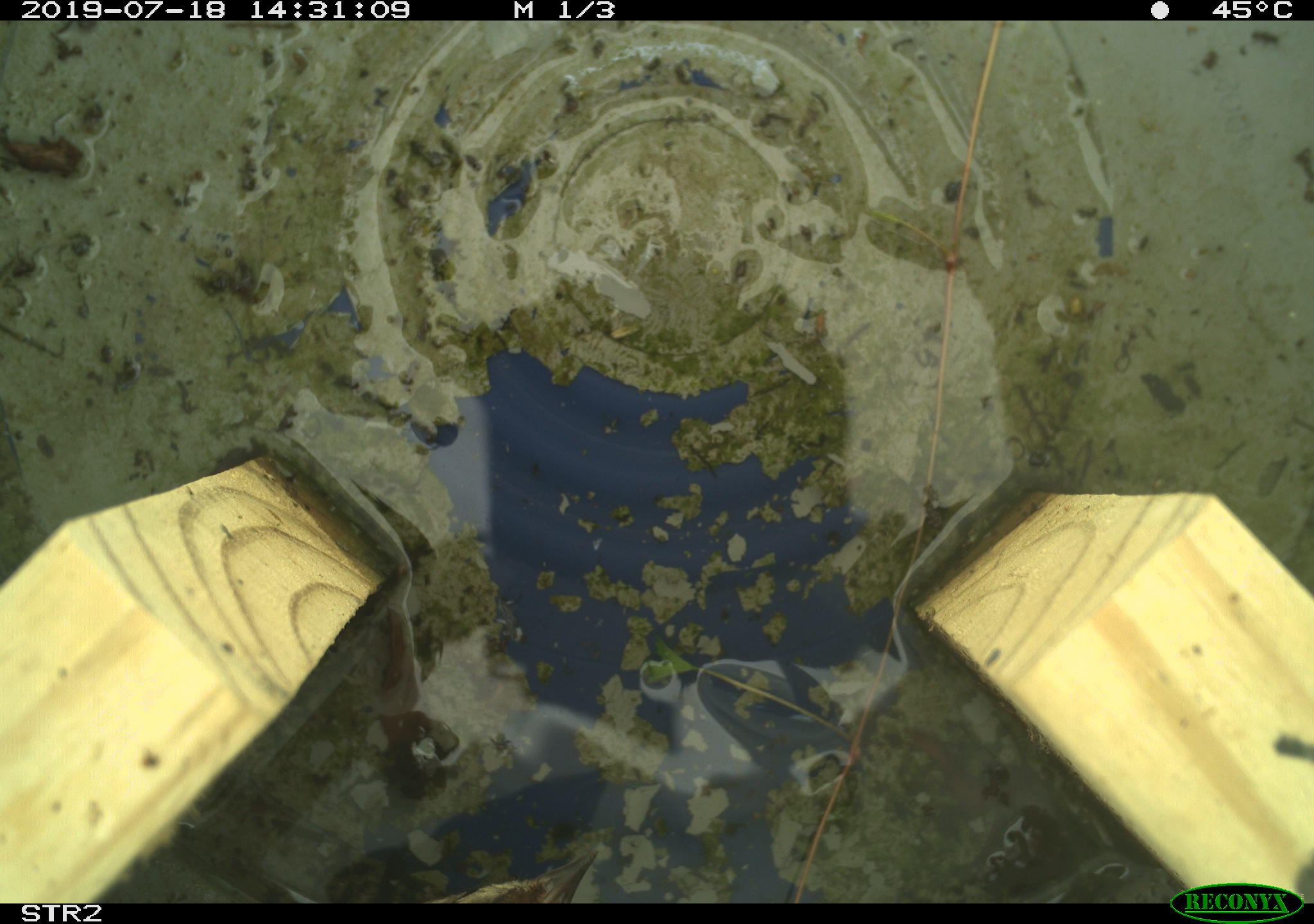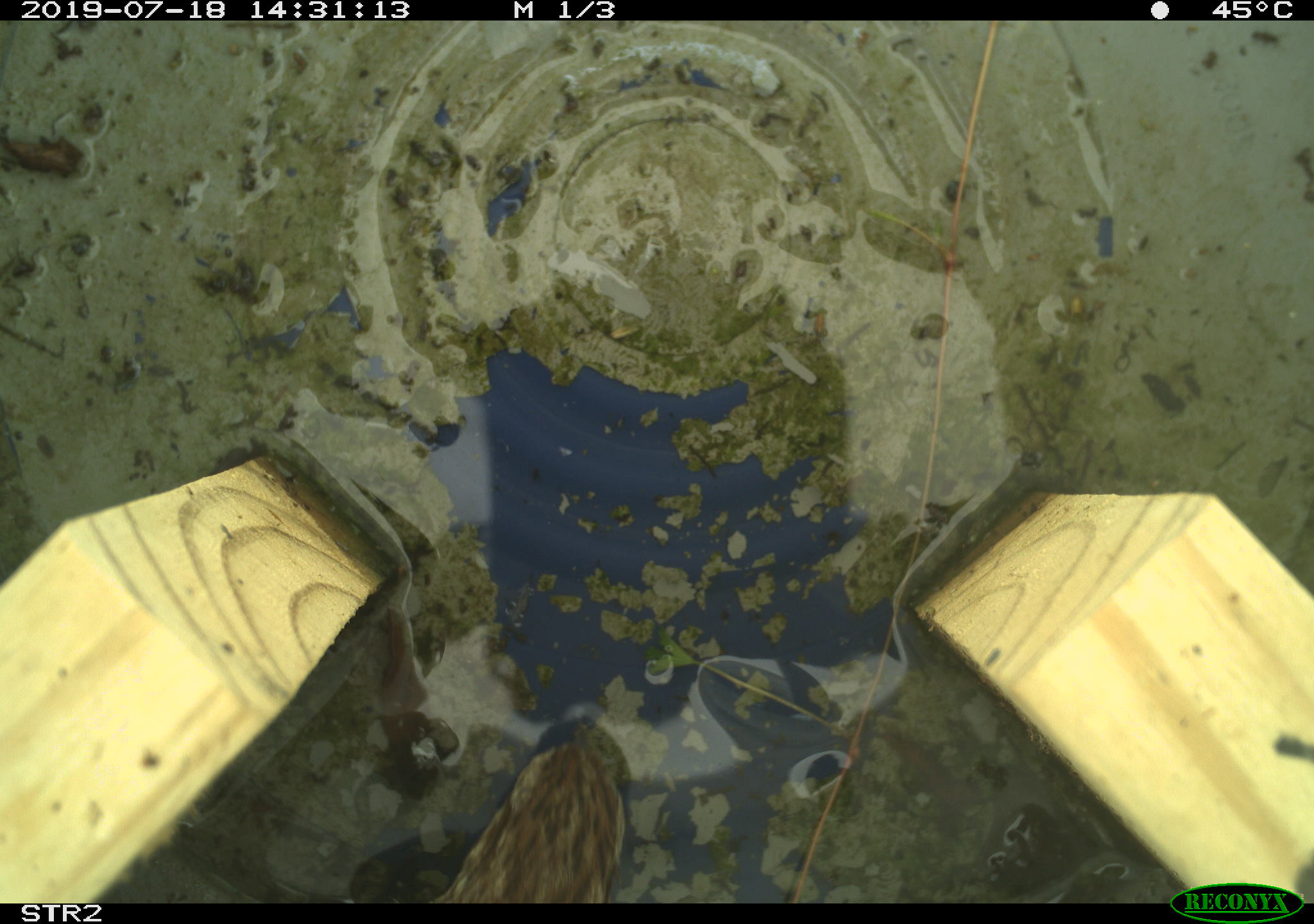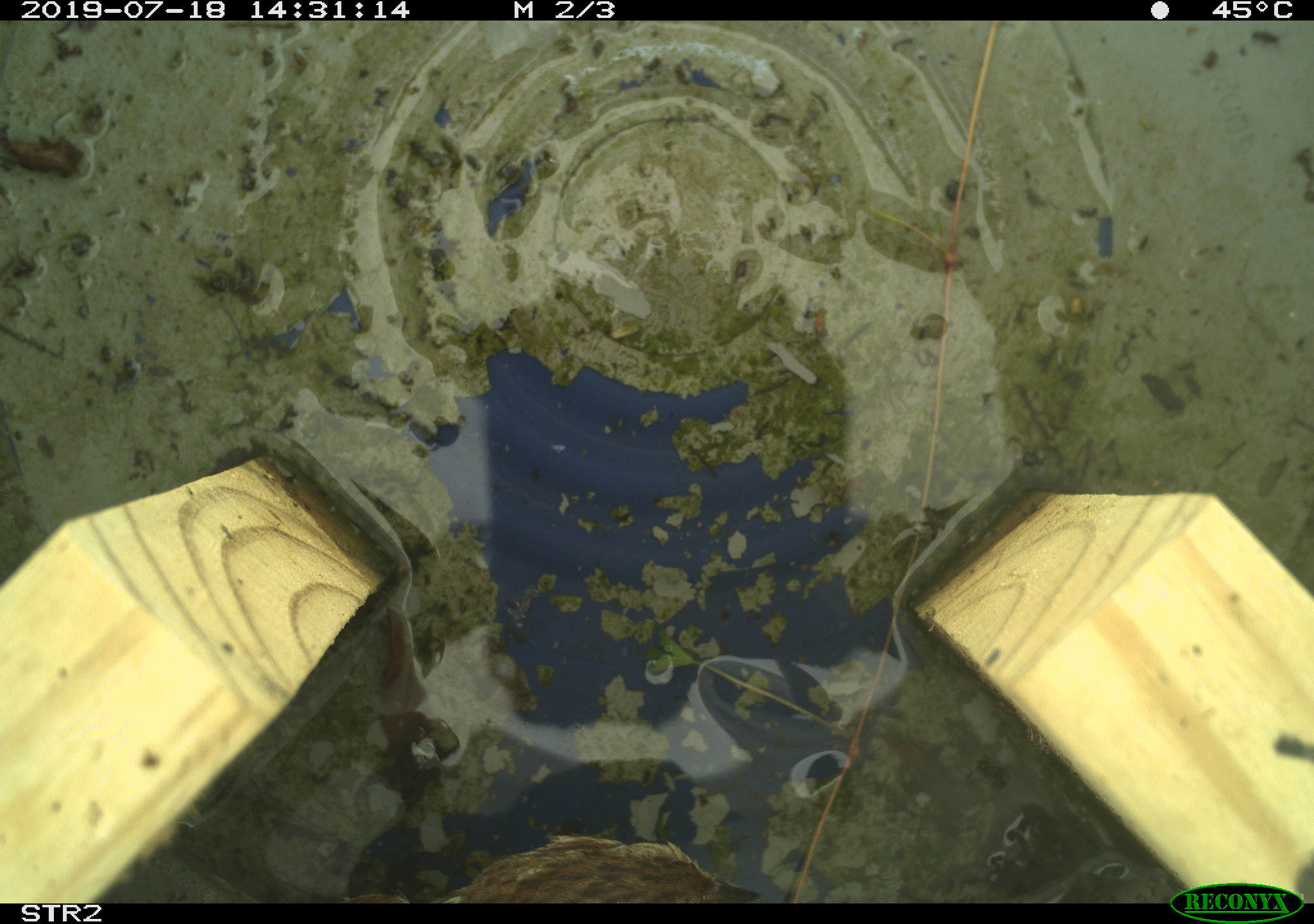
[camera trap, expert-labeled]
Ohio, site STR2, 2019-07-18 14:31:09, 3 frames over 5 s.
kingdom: Animalia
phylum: Chordata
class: Aves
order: Passeriformes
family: Passerellidae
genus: Melospiza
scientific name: Melospiza melodia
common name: song sparrow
Song sparrow (Melospiza melodia).